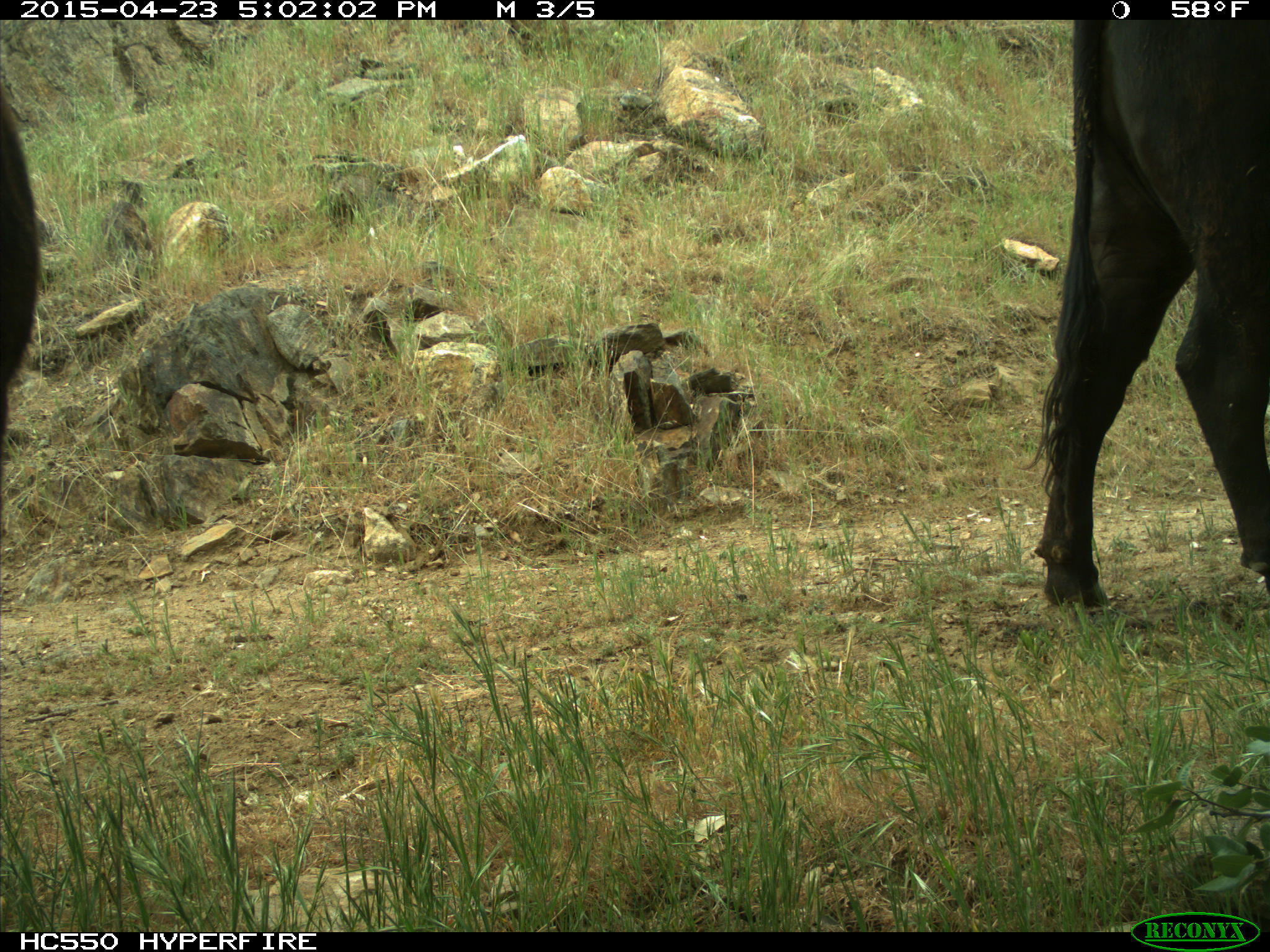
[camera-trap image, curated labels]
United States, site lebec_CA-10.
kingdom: Animalia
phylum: Chordata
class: Mammalia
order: Artiodactyla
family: Bovidae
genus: Bos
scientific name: Bos taurus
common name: domestic cow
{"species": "Bos taurus (domestic cow)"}